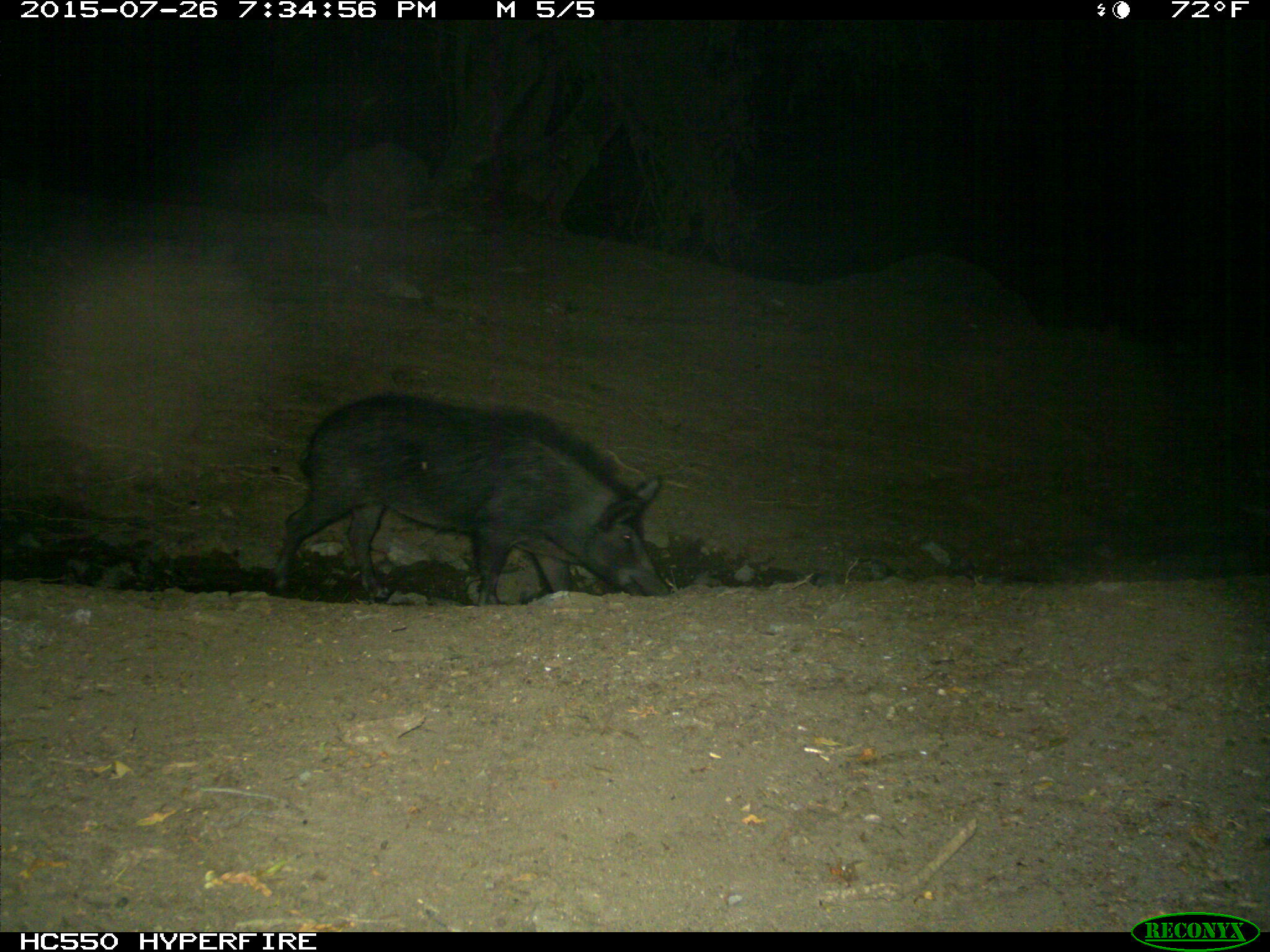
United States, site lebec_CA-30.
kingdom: Animalia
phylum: Chordata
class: Mammalia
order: Artiodactyla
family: Suidae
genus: Sus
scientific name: Sus scrofa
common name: wild boar